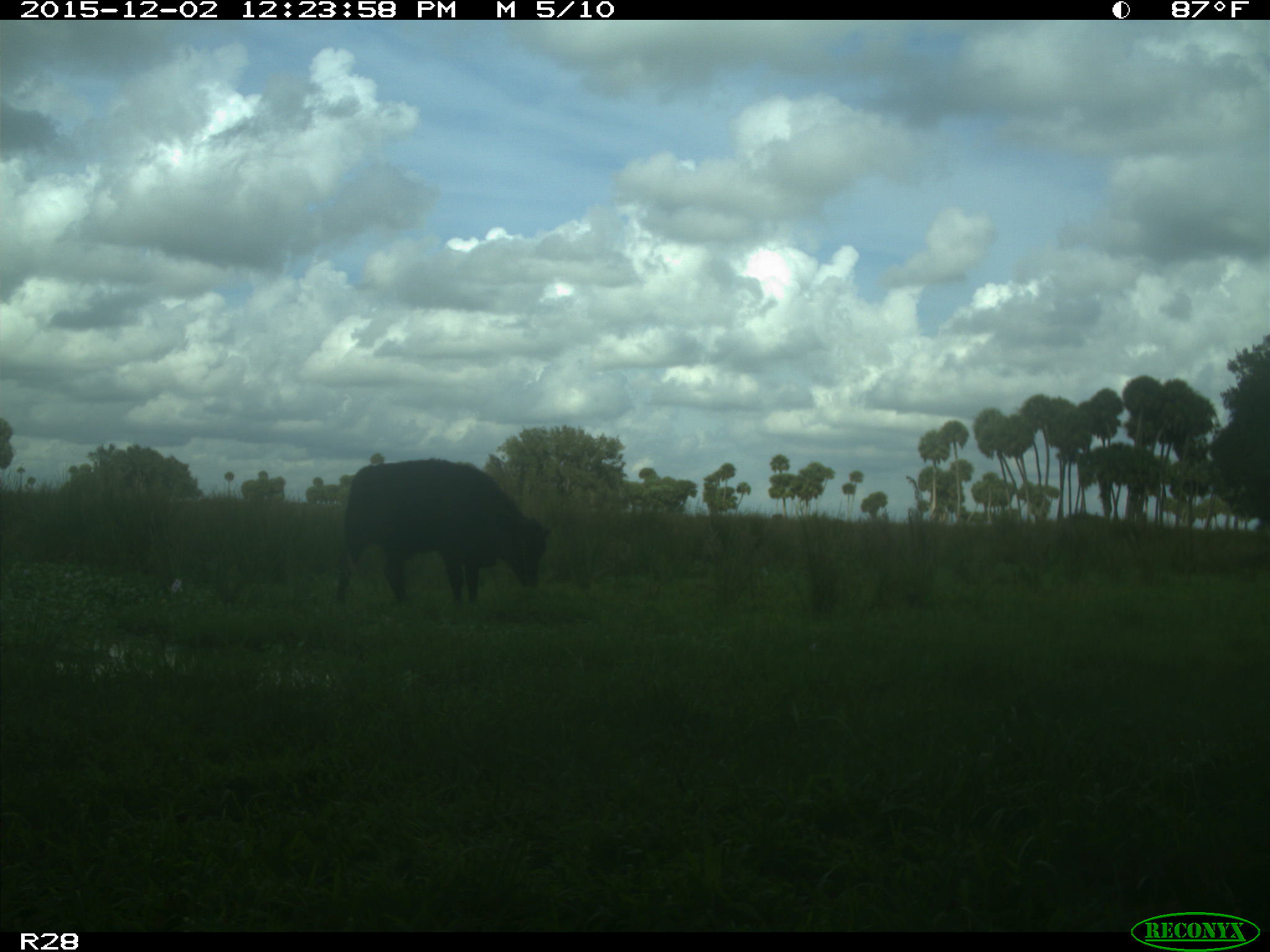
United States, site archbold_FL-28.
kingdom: Animalia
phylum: Chordata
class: Mammalia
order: Artiodactyla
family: Bovidae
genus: Bos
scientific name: Bos taurus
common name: domestic cow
Bos taurus (domestic cow).